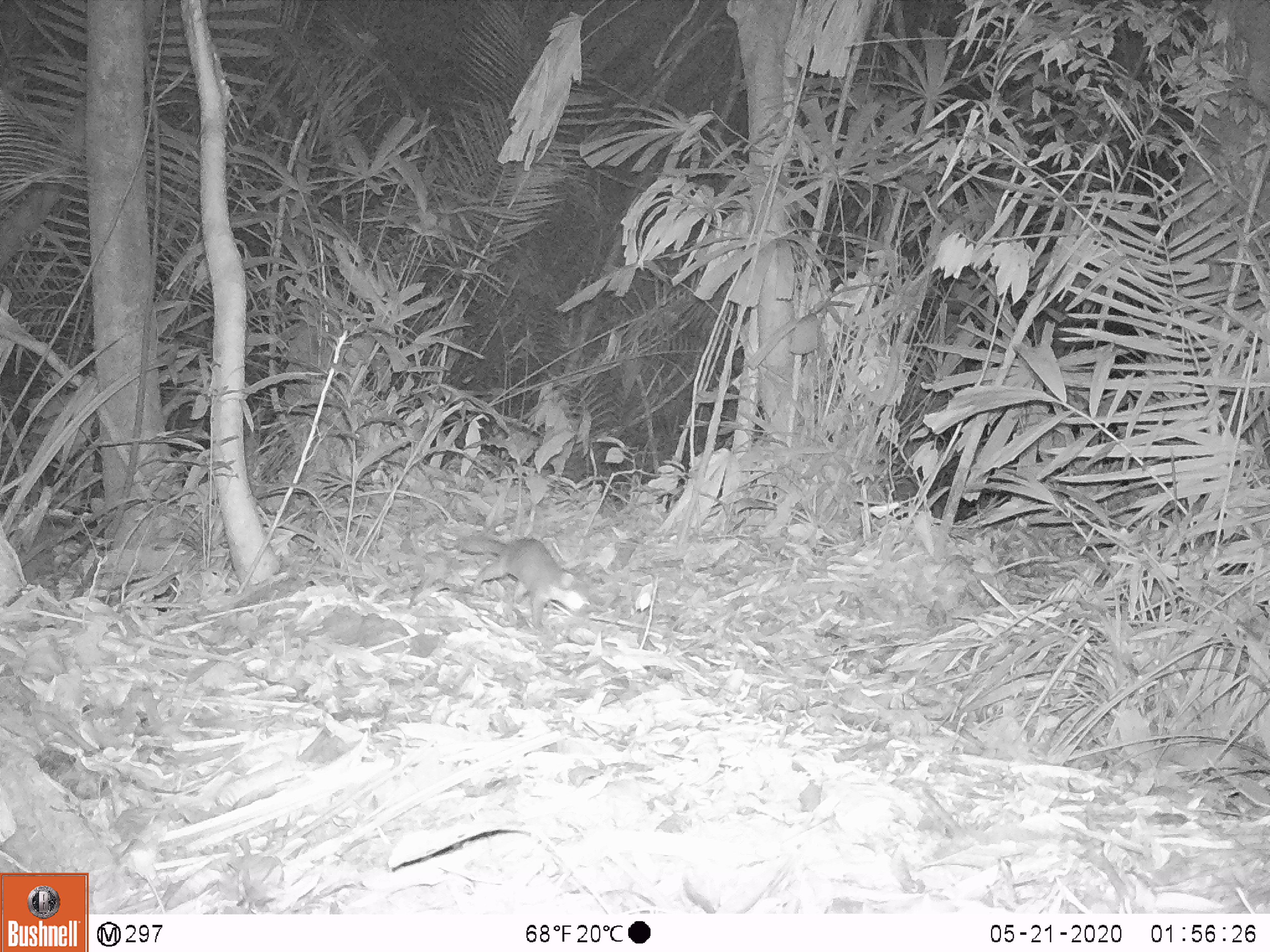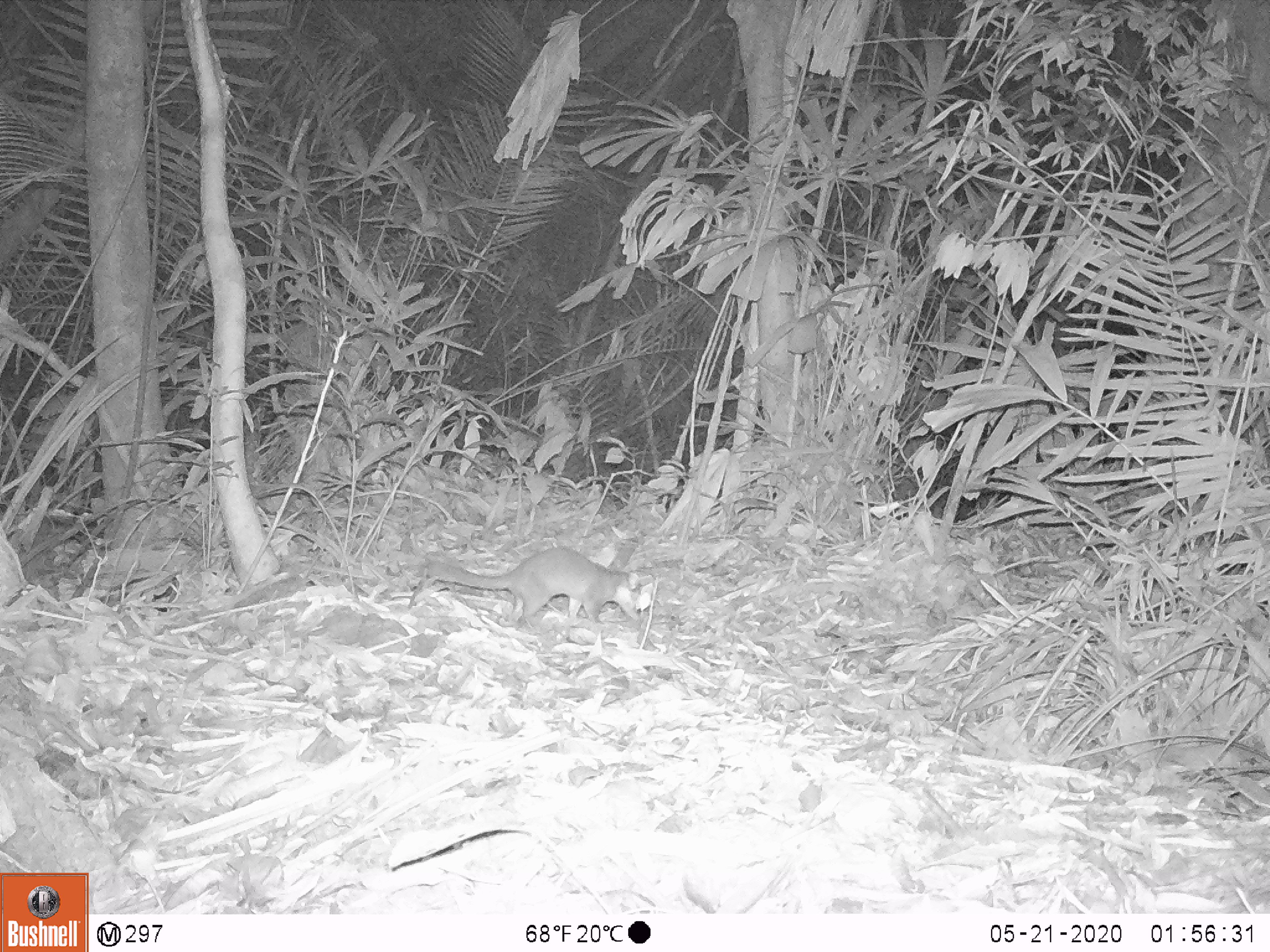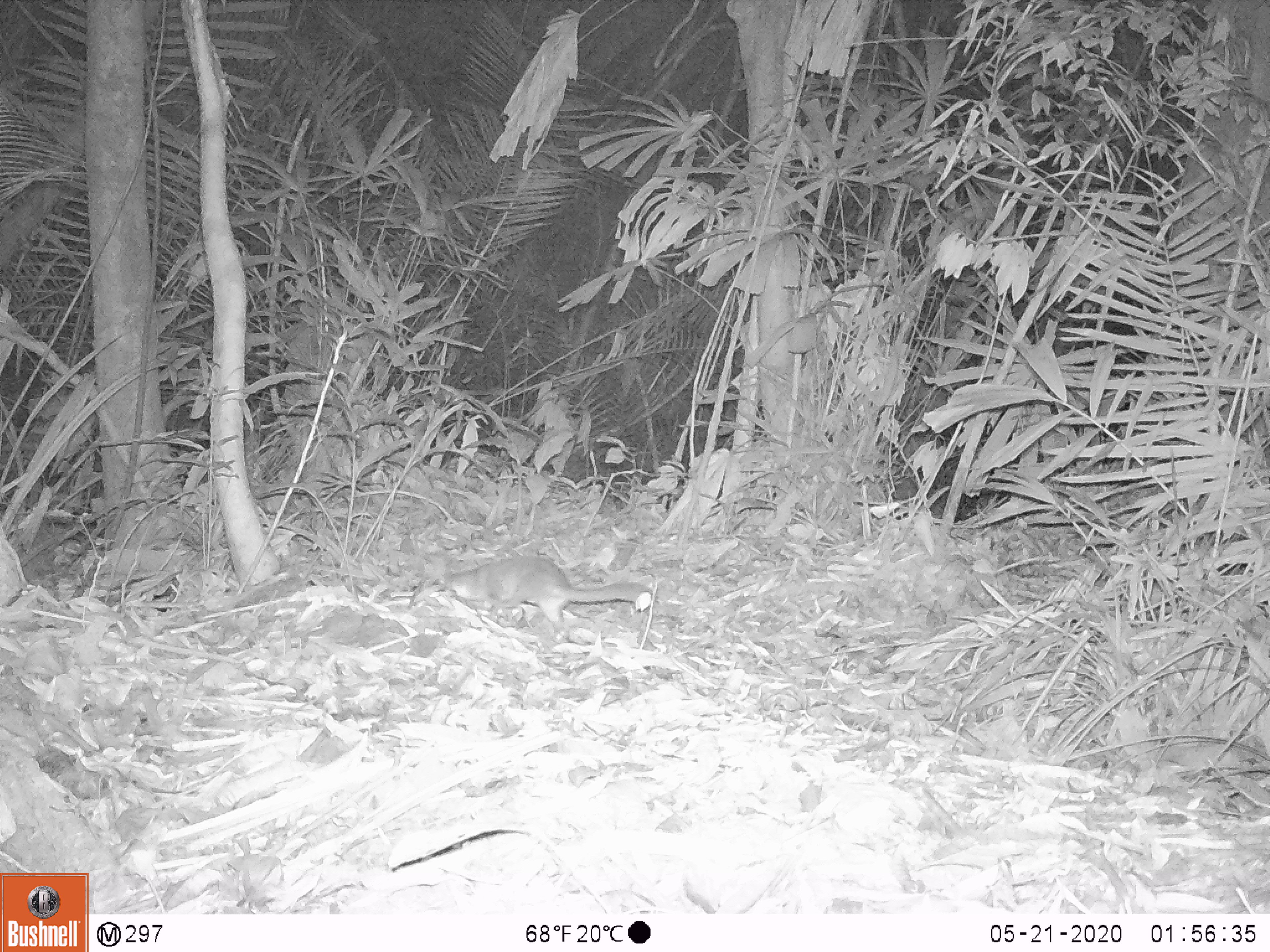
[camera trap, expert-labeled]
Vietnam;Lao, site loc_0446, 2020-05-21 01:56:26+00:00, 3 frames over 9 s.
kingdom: Animalia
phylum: Chordata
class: Mammalia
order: Carnivora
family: Mustelidae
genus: Melogale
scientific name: Melogale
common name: ferret badger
Ferret badger (Melogale). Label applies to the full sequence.